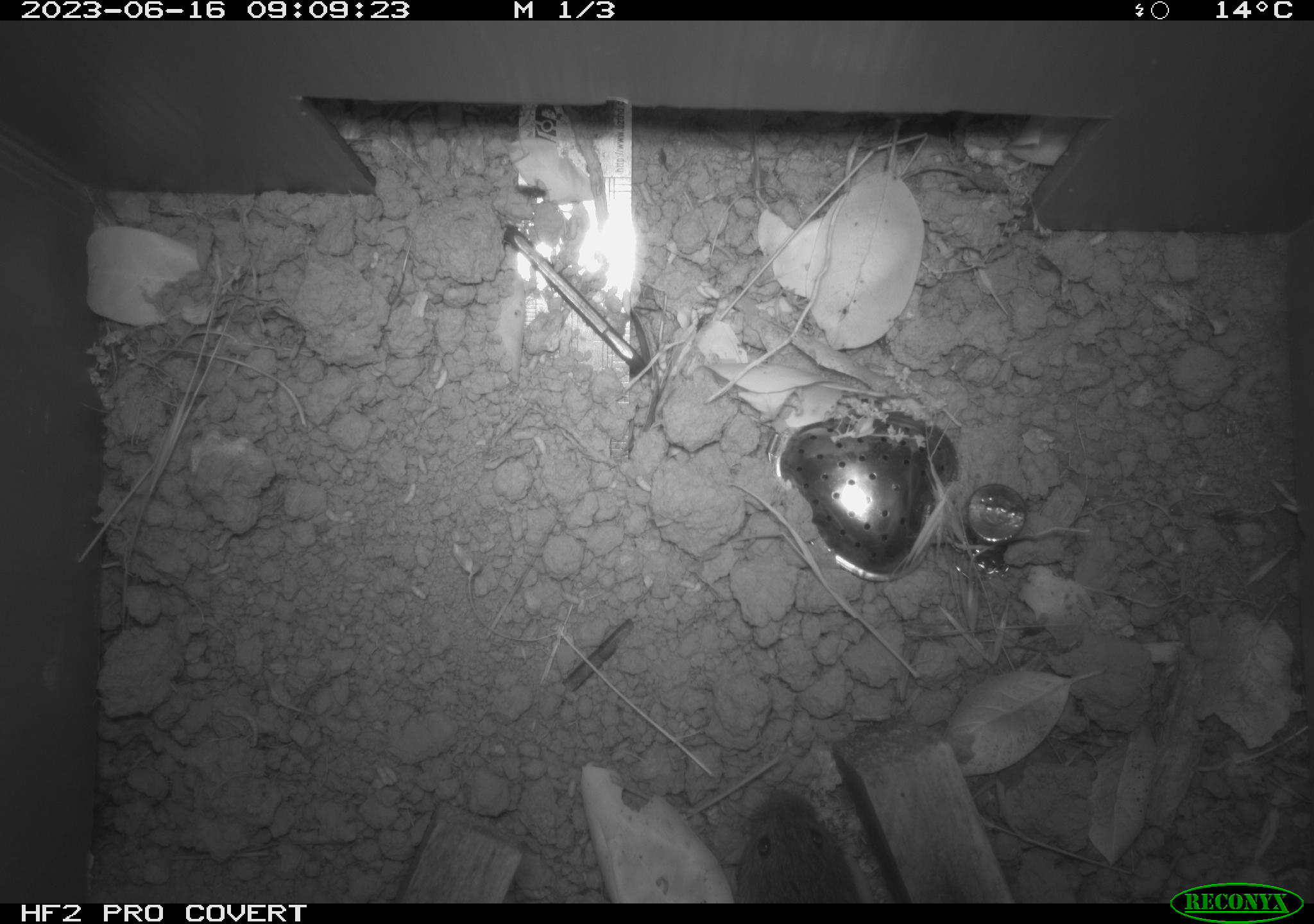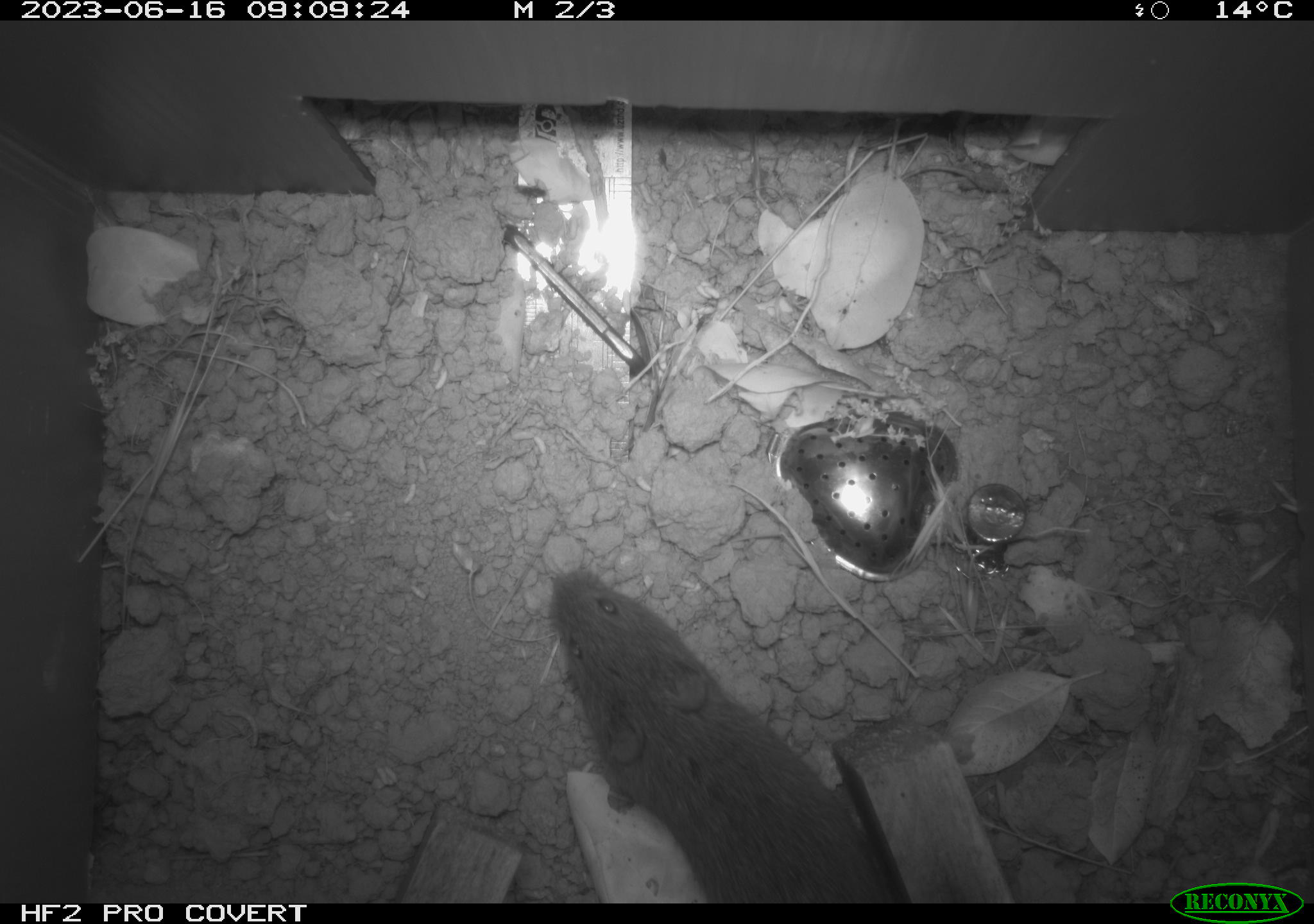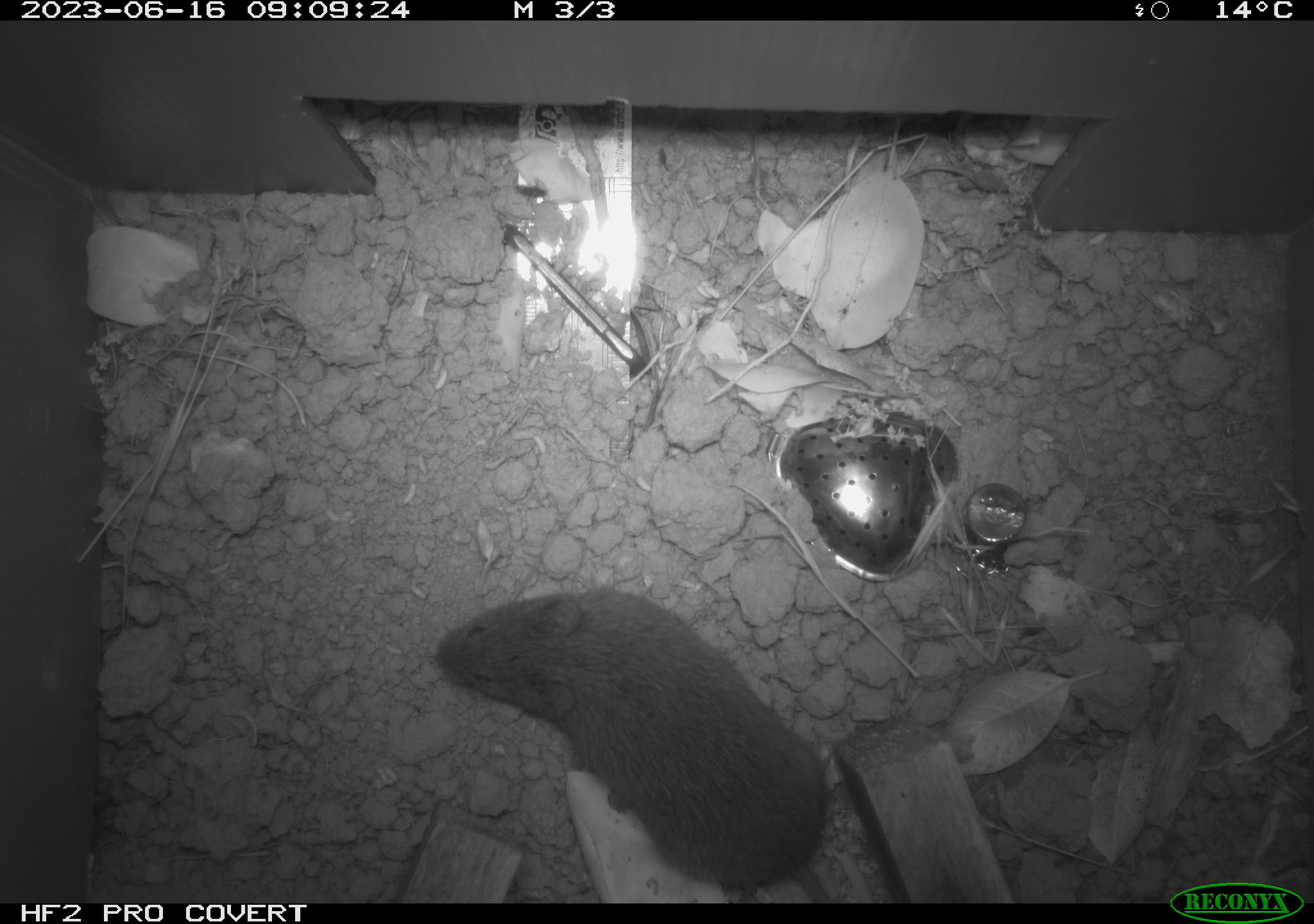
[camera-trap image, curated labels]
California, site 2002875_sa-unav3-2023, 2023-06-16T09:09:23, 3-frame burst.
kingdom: Animalia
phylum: Chordata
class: Mammalia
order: Rodentia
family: Cricetidae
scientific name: Arvicolinae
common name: voles, lemmings, and muskrats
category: arvicolinae subfamily